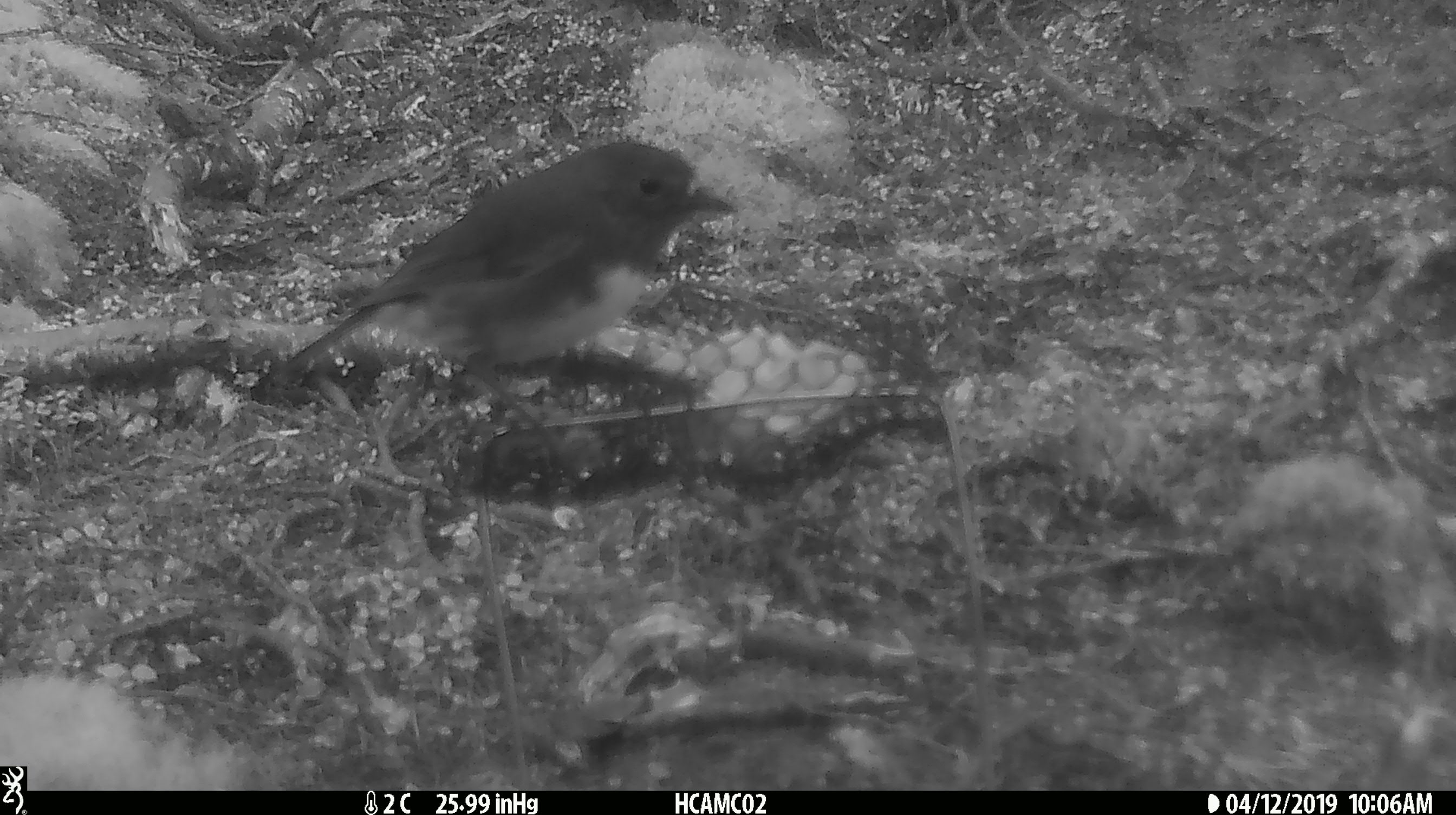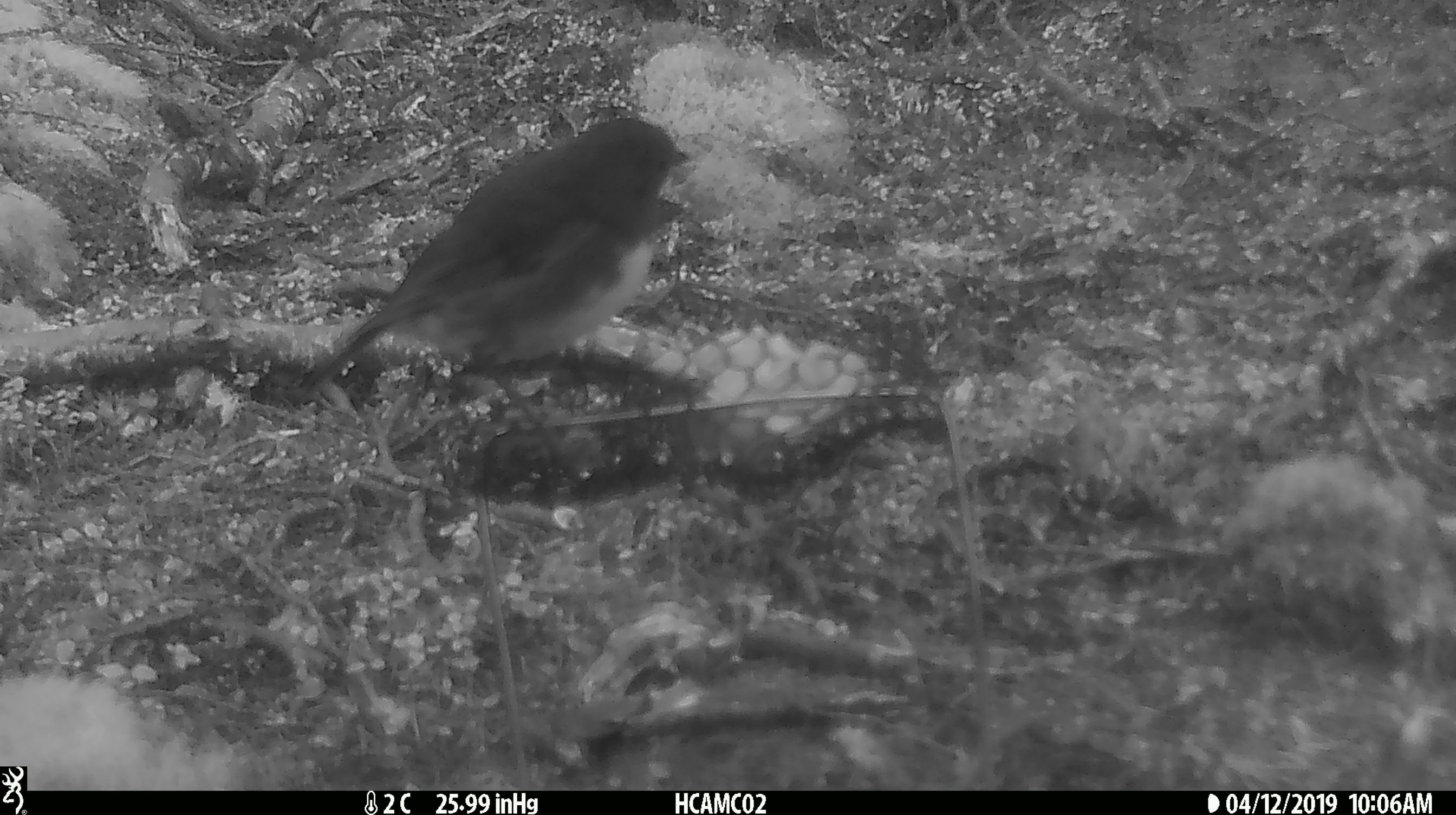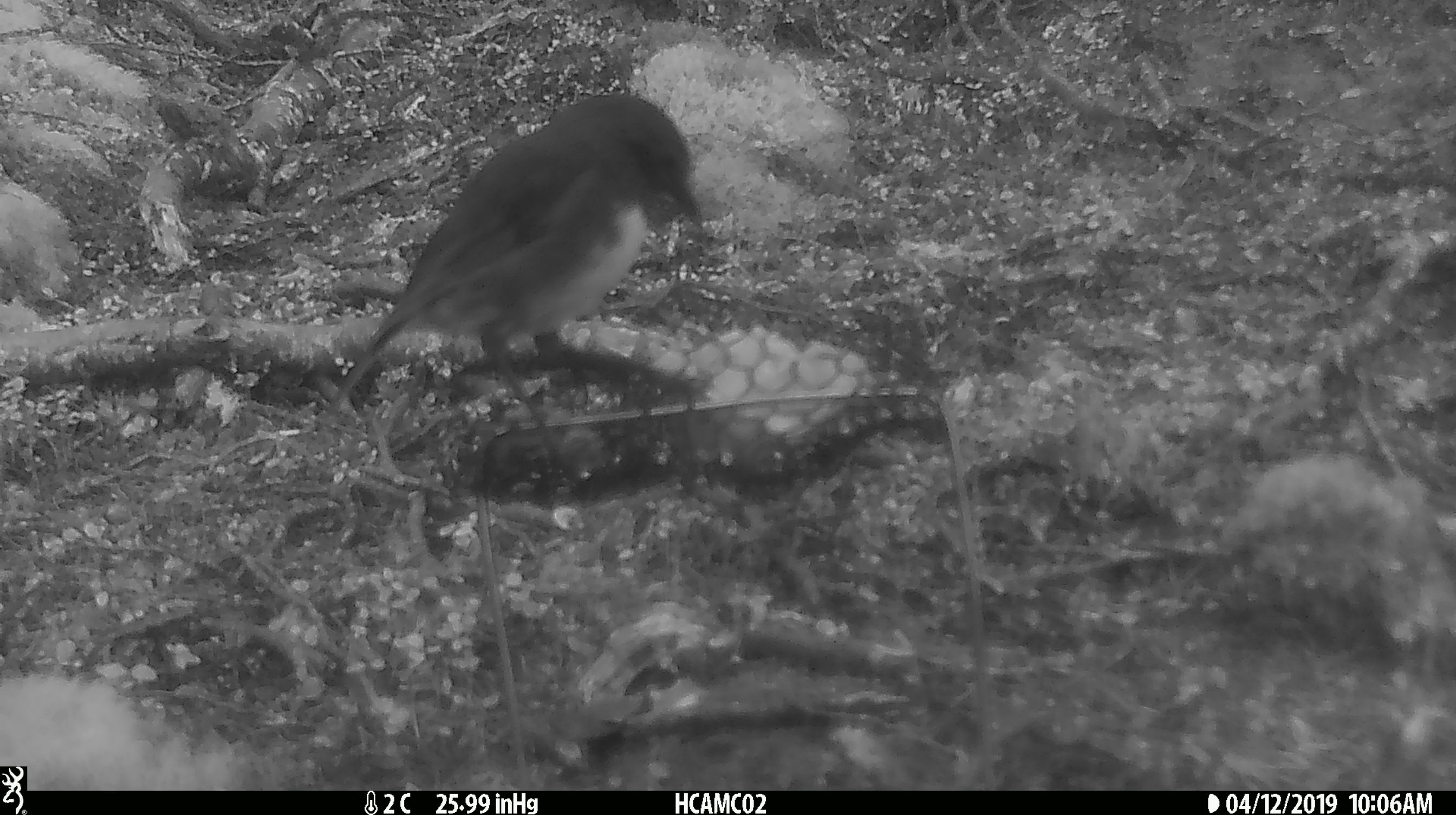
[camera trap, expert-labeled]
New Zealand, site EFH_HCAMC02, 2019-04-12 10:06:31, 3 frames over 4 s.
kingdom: Animalia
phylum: Chordata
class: Aves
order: Passeriformes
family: Petroicidae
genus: Petroica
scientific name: Petroica australis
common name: new zealand robin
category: robin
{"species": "robin (new zealand robin) (Petroica australis)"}